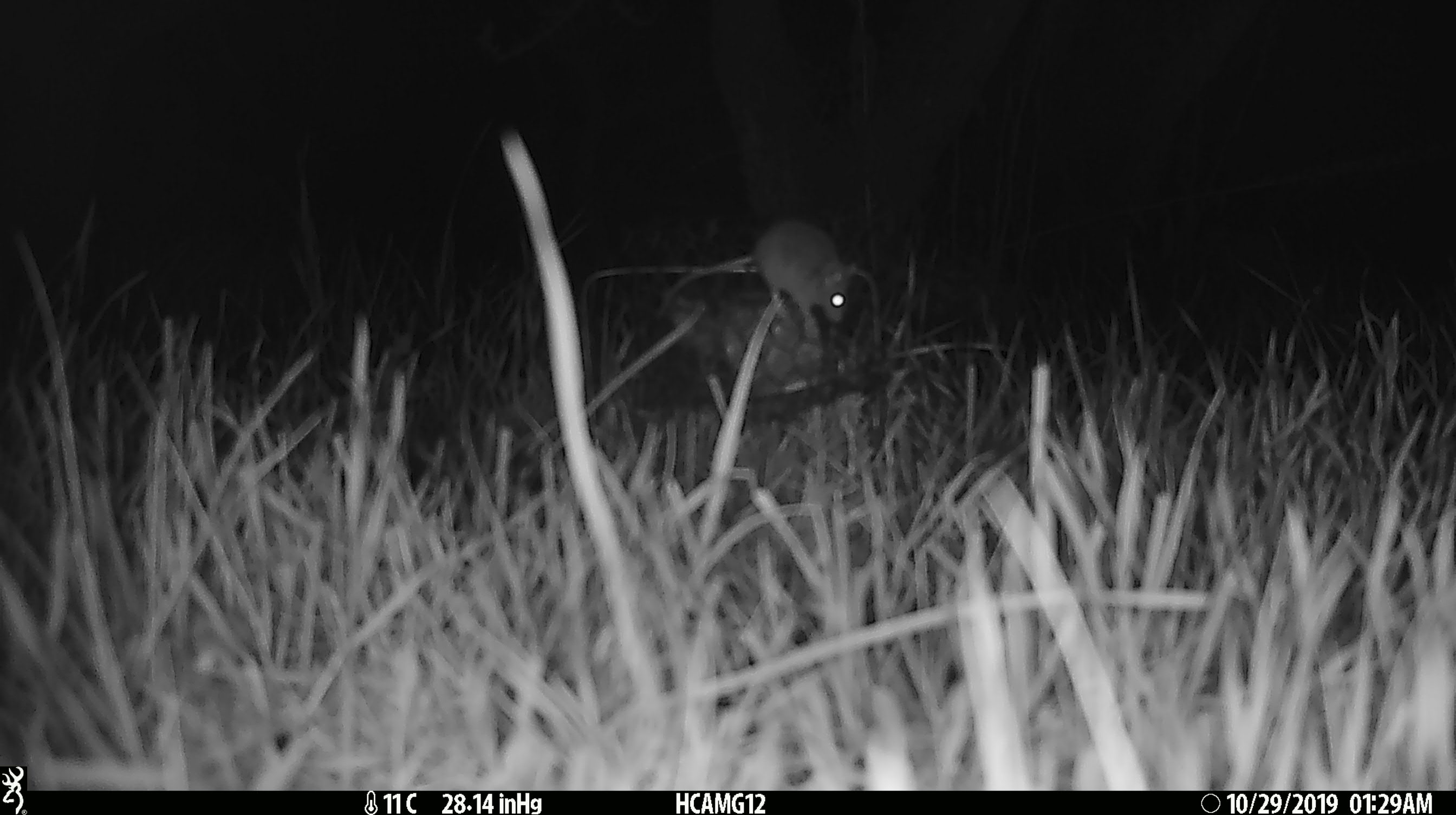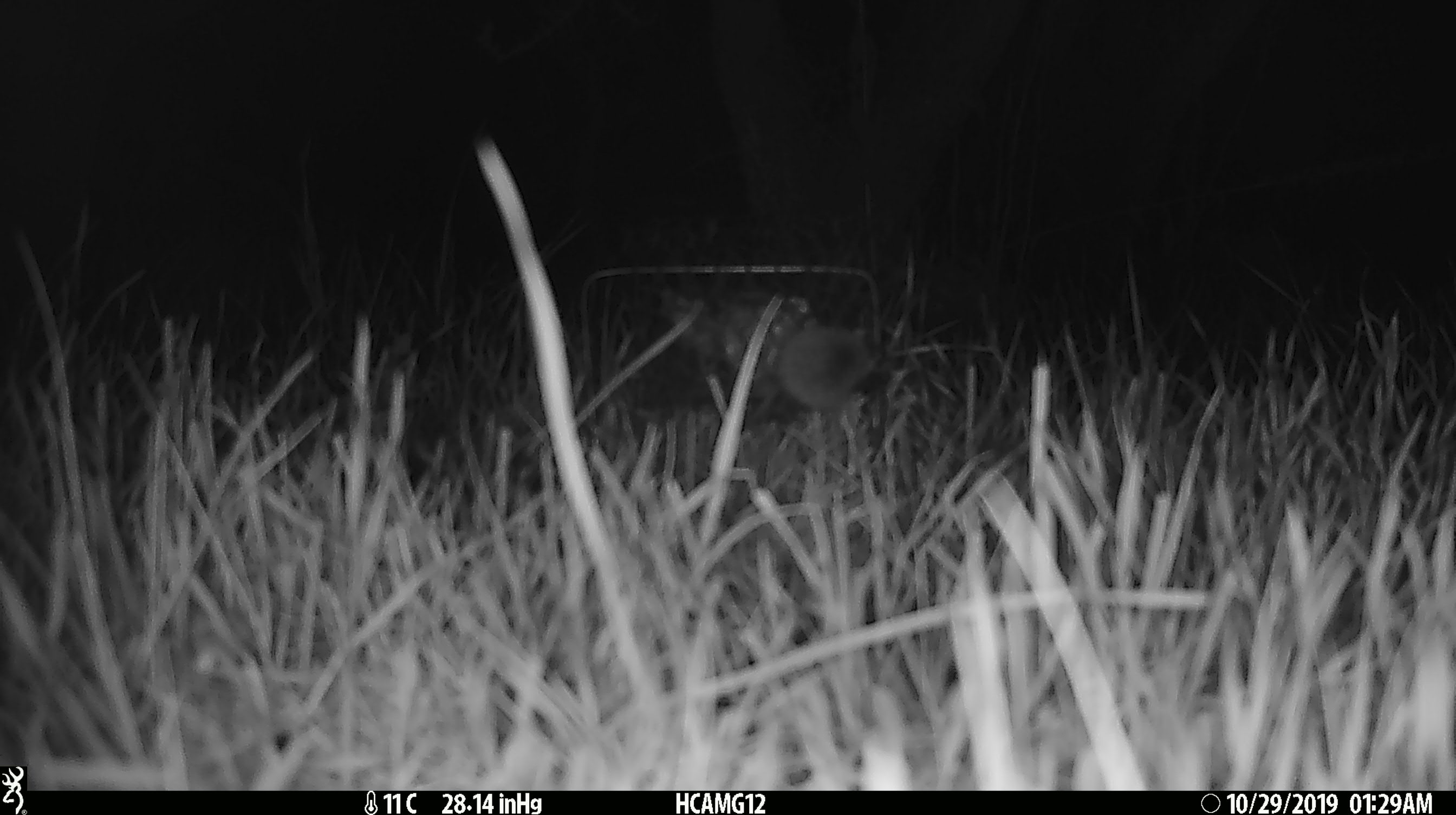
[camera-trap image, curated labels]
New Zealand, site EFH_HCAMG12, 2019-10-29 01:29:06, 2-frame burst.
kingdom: Animalia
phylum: Chordata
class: Mammalia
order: Rodentia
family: Muridae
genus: Mus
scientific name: Mus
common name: mouse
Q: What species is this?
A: Mouse (Mus).